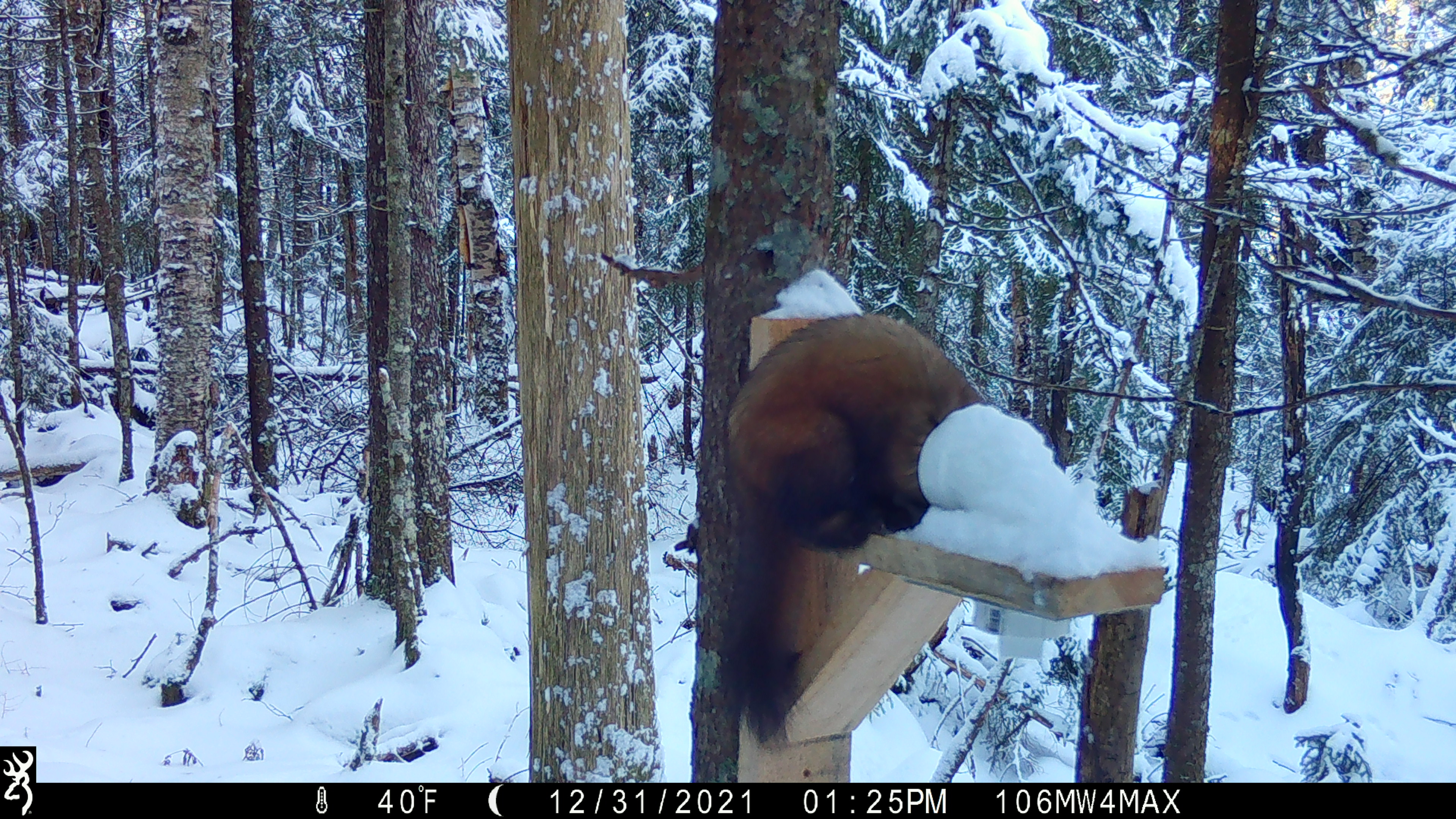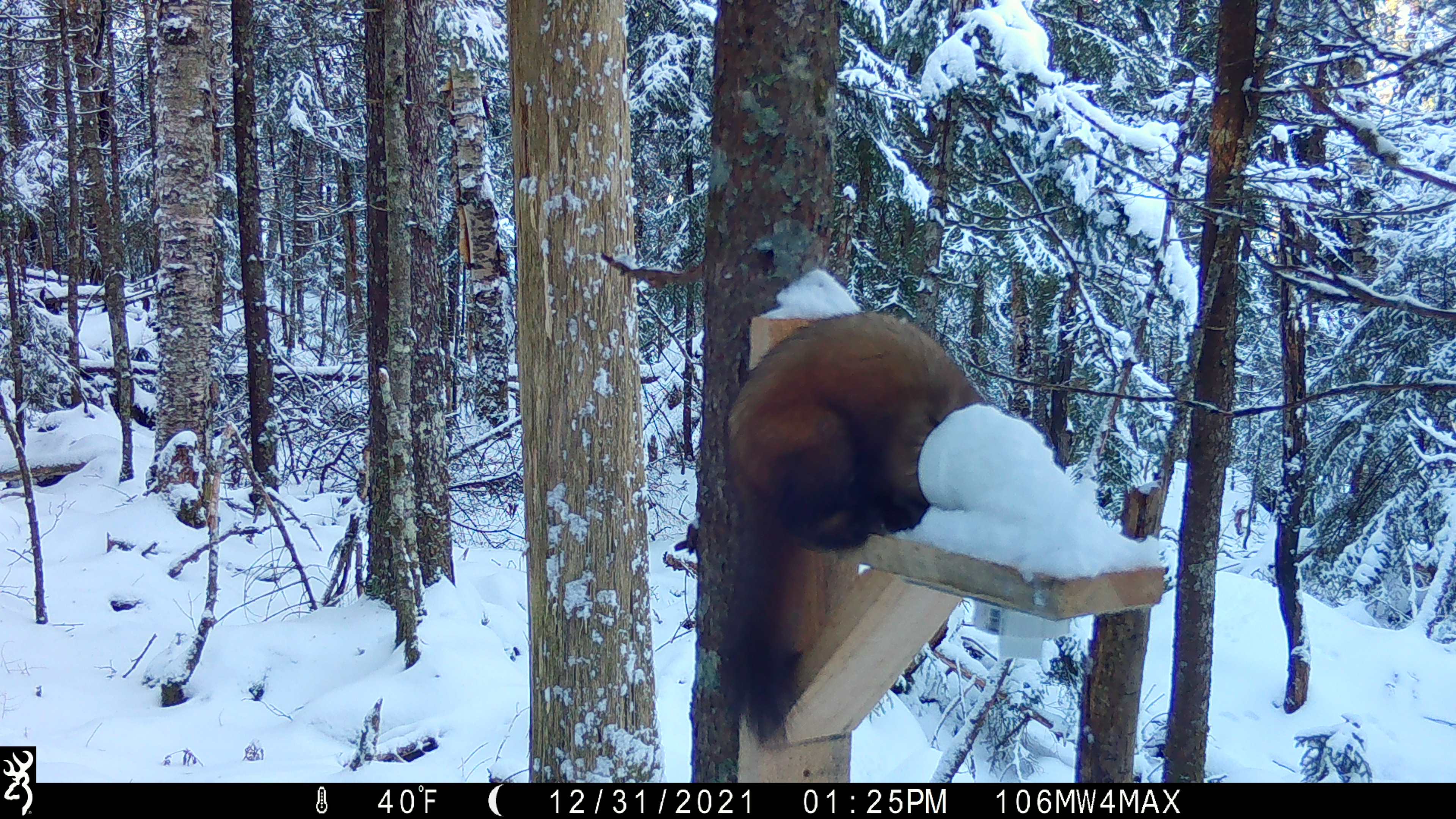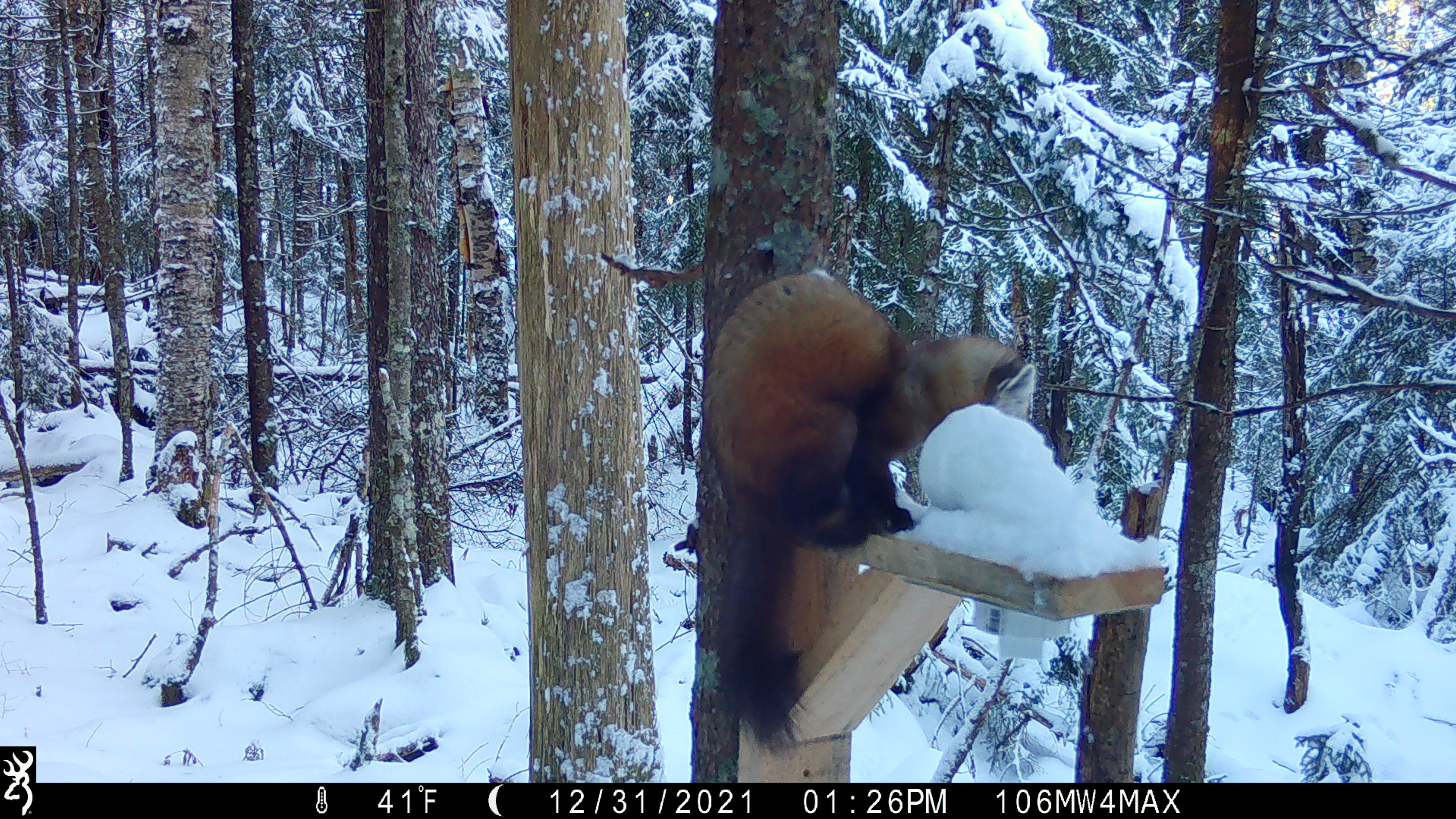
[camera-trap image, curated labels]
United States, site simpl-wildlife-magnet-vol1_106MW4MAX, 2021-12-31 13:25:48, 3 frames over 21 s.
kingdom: Animalia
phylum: Chordata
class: Mammalia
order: Carnivora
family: Mustelidae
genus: Martes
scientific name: Martes americana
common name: american marten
American marten (Martes americana).